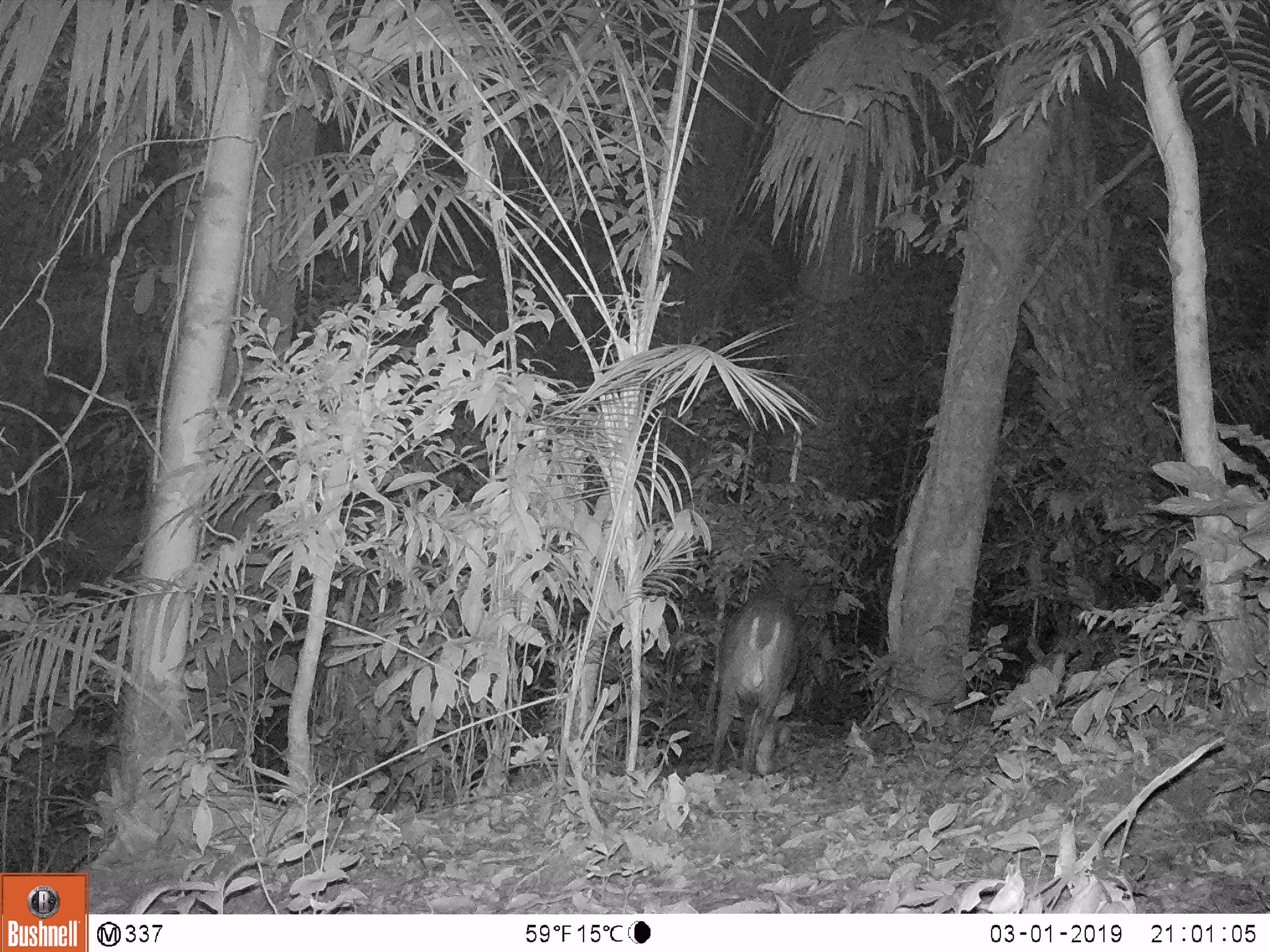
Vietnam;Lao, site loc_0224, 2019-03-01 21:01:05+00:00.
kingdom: Animalia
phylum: Chordata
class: Mammalia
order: Artiodactyla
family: Cervidae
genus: Muntiacus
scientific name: Muntiacus vuquangensis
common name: large-antlered muntjac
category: large antlered muntjac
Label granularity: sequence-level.